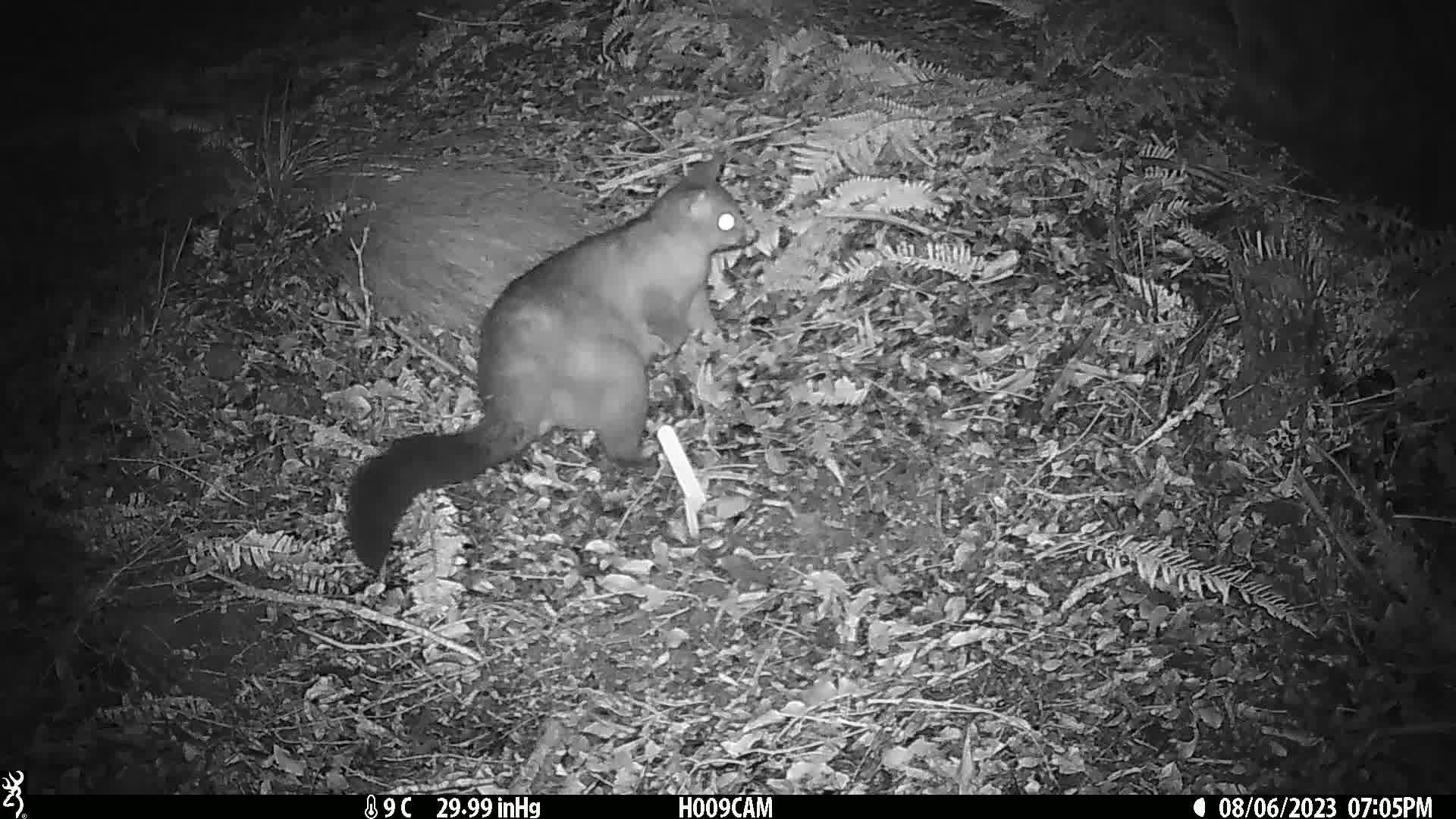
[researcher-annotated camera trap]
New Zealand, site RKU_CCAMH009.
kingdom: Animalia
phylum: Chordata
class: Mammalia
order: Diprotodontia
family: Phalangeridae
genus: Trichosurus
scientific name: Trichosurus vulpecula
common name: common brushtail possum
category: possum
Possum (common brushtail possum) (Trichosurus vulpecula).